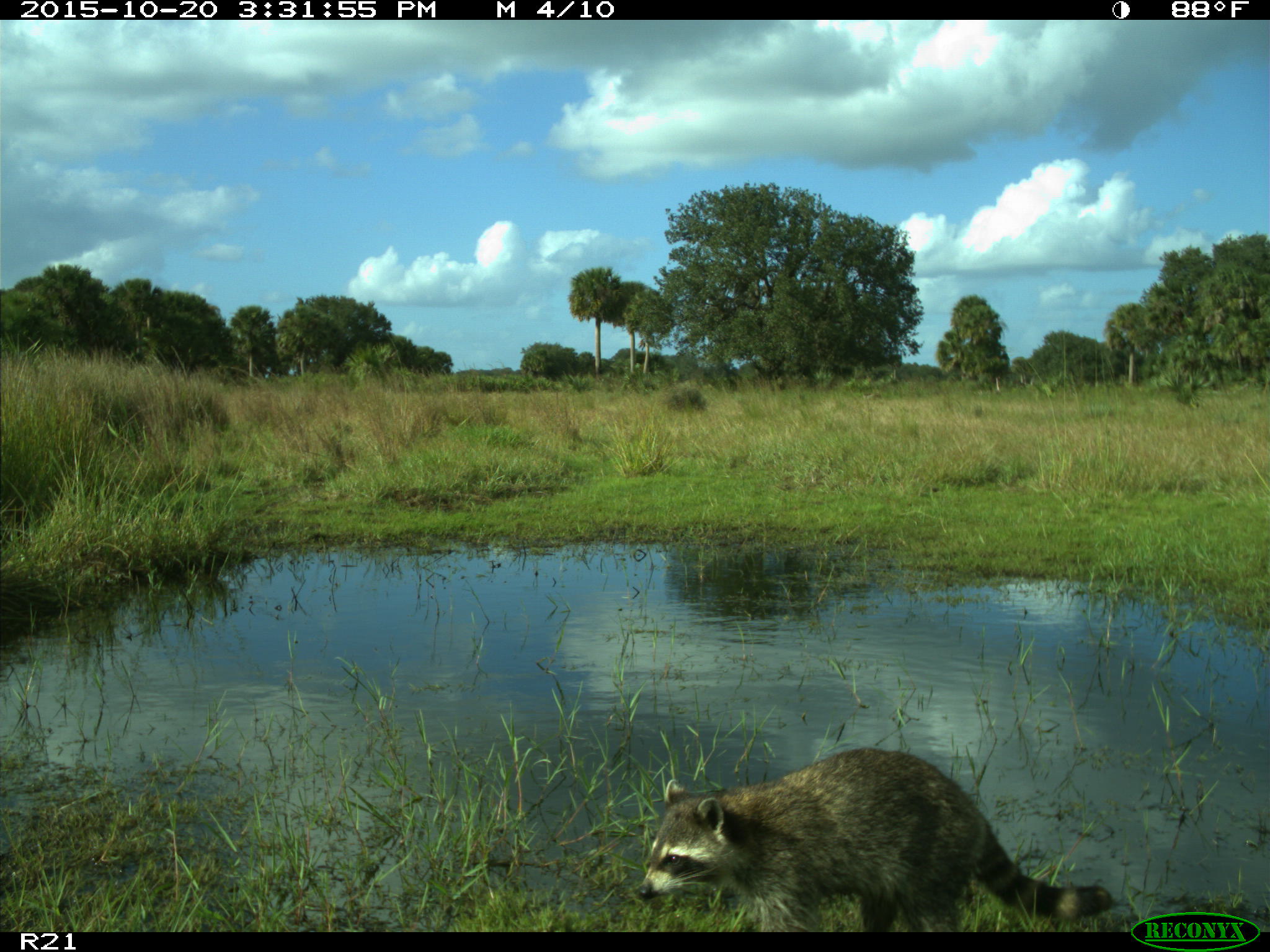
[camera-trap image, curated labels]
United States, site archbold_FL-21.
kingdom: Animalia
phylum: Chordata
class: Mammalia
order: Carnivora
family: Procyonidae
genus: Procyon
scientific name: Procyon lotor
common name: common raccoon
Procyon lotor (common raccoon).